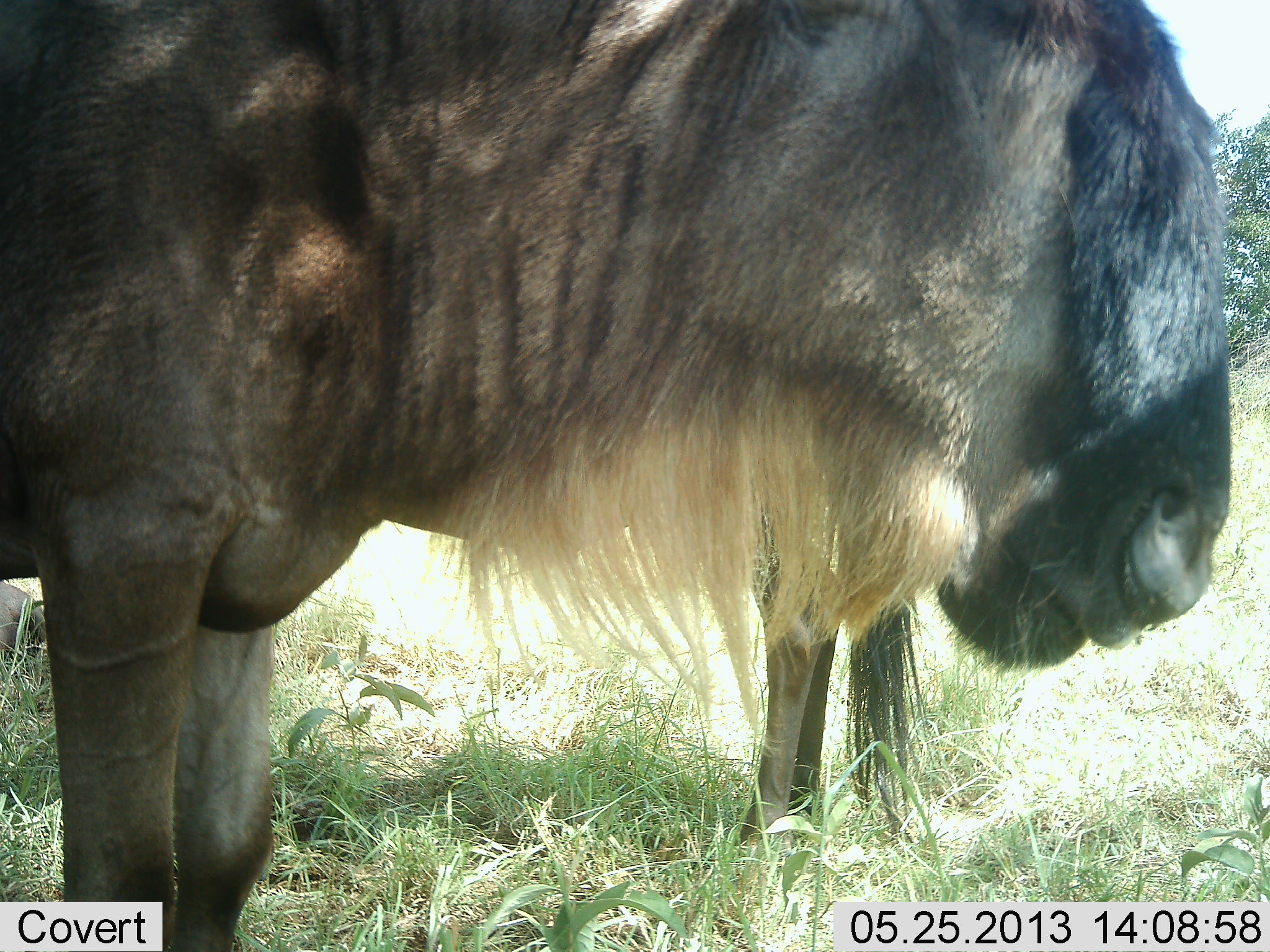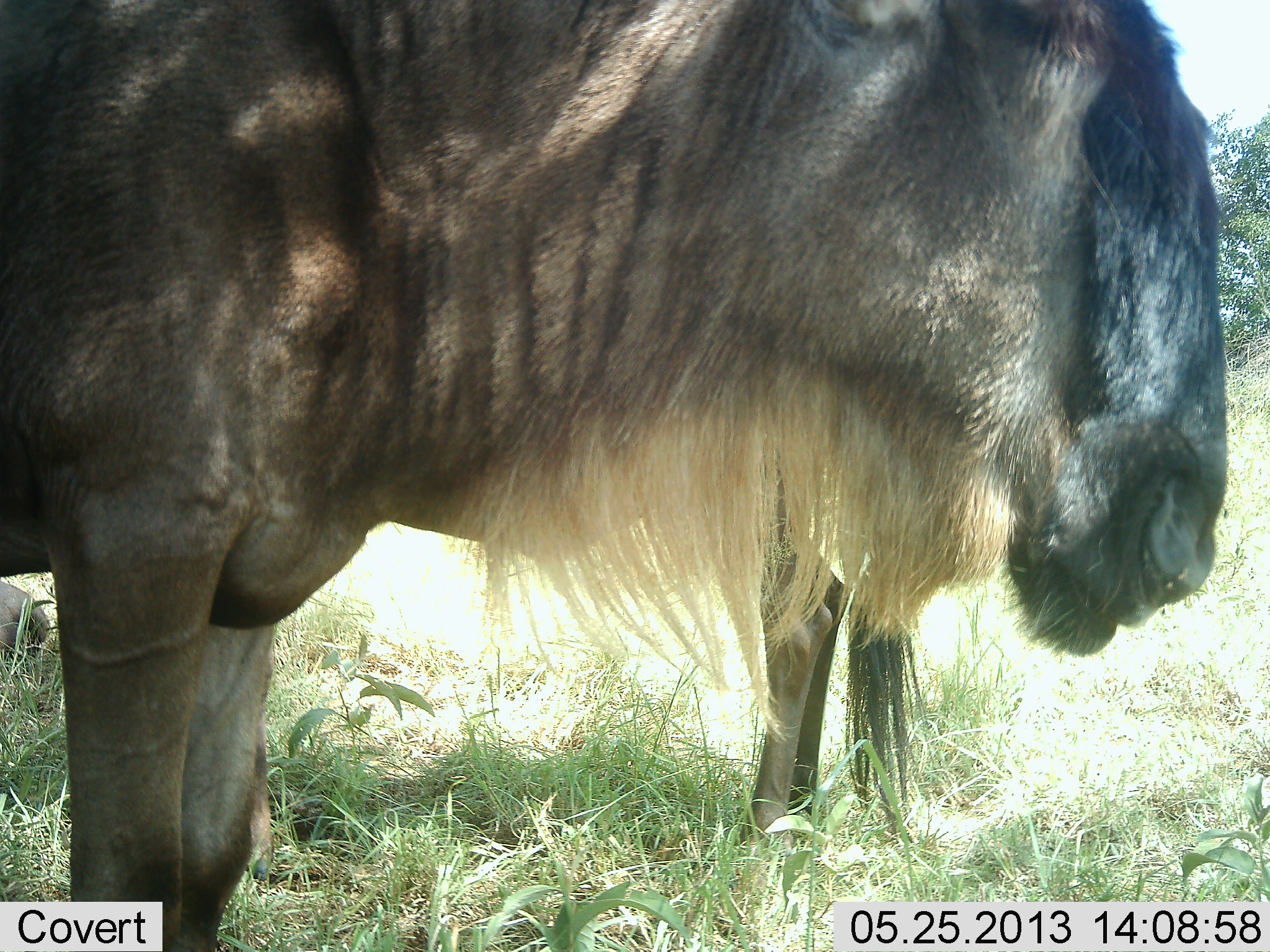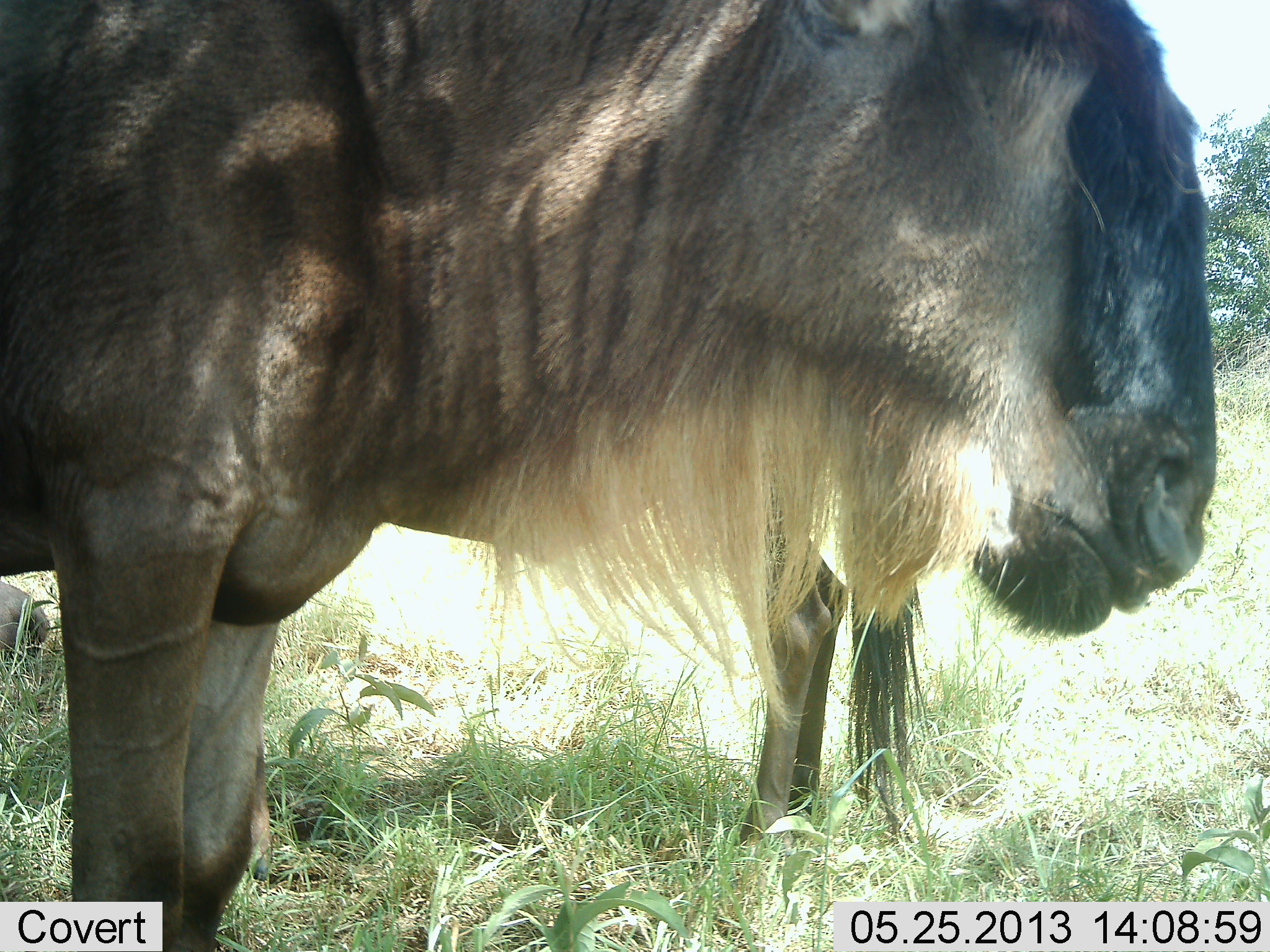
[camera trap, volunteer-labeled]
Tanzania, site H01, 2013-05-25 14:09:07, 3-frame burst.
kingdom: Animalia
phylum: Chordata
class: Mammalia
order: Artiodactyla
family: Bovidae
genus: Connochaetes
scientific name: Connochaetes taurinus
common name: blue wildebeest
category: wildebeest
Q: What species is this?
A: Wildebeest (blue wildebeest) (Connochaetes taurinus).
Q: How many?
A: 2.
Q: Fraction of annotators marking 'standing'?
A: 94%.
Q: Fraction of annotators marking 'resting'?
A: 12%.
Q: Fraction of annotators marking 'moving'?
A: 0%.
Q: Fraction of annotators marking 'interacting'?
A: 0%.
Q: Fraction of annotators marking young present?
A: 0%.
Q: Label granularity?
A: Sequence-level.